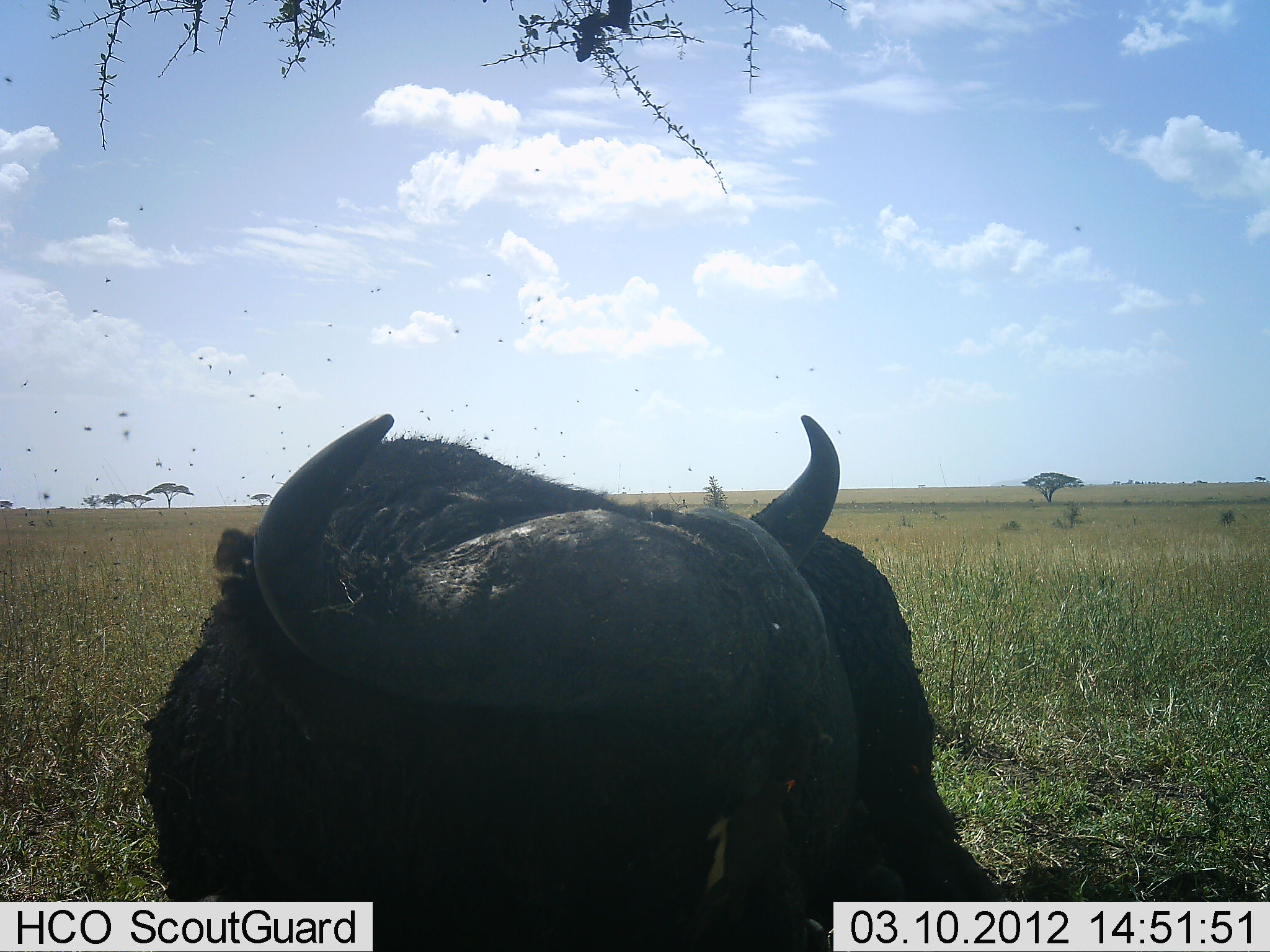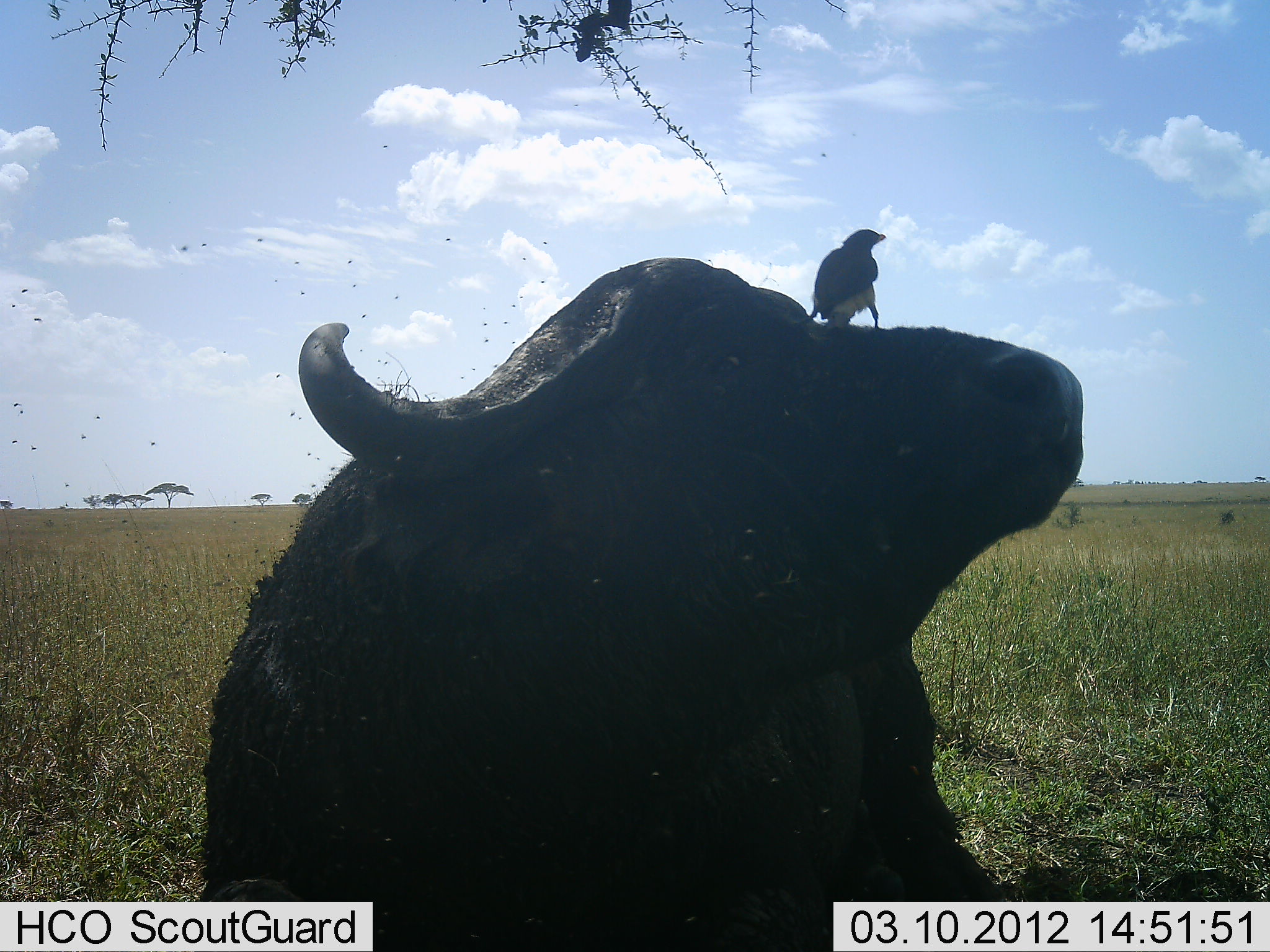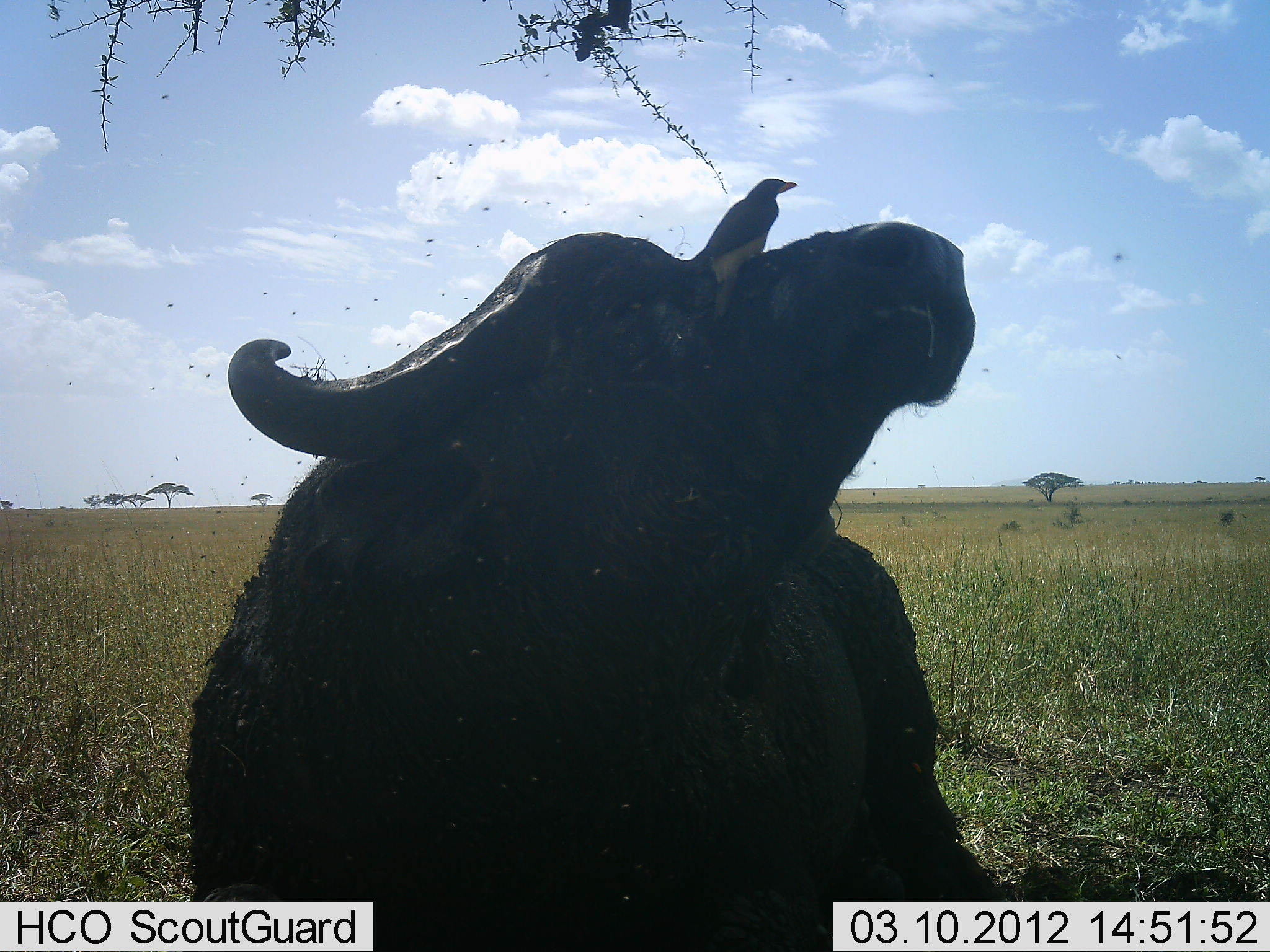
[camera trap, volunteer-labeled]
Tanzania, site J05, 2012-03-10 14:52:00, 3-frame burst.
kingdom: Animalia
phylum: Chordata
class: Mammalia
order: Artiodactyla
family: Bovidae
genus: Syncerus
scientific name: Syncerus caffer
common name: cape buffalo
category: buffalo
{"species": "buffalo (cape buffalo) (Syncerus caffer)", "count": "1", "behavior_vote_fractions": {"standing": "18%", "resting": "77%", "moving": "9%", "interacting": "5%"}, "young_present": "0%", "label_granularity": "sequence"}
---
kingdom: Animalia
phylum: Chordata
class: Aves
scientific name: Aves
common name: bird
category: otherbird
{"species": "otherbird (bird) (Aves)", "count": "1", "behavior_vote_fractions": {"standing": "64%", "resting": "27%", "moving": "5%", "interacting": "18%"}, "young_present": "0%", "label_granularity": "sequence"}